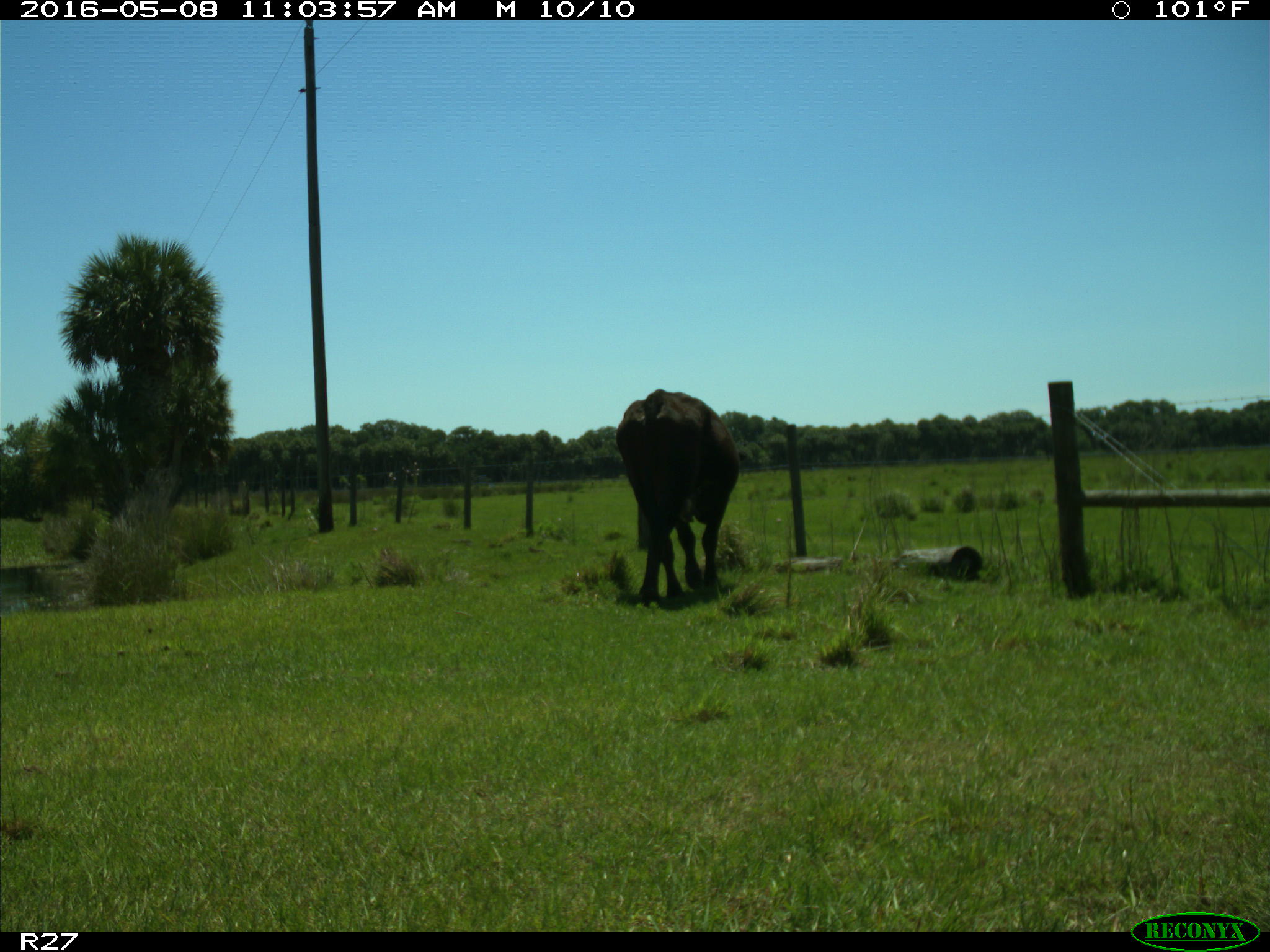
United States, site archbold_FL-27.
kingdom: Animalia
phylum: Chordata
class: Mammalia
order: Artiodactyla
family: Bovidae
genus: Bos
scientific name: Bos taurus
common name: domestic cow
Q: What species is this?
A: Bos taurus (domestic cow).